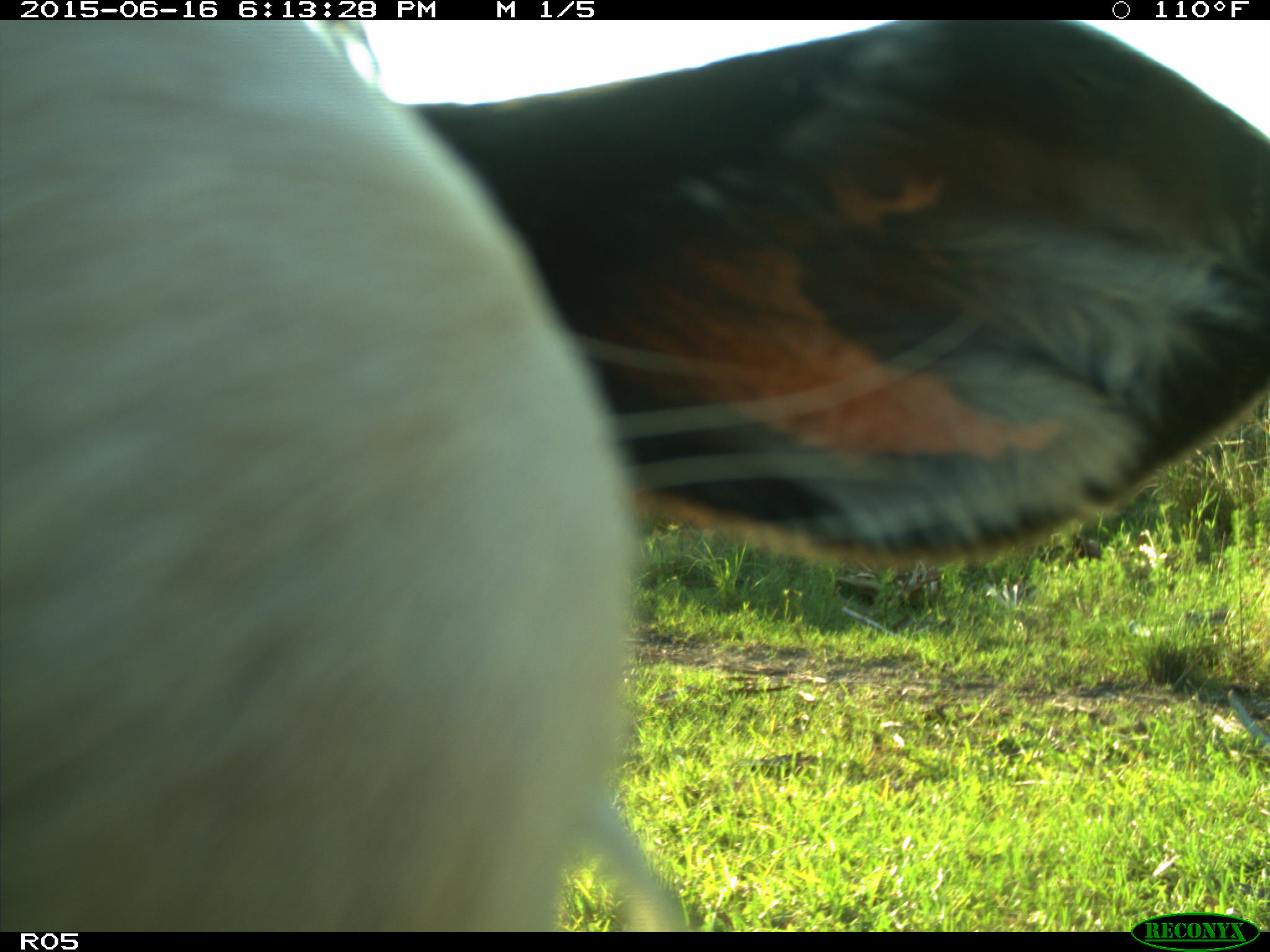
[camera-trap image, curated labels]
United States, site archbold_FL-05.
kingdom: Animalia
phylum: Chordata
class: Mammalia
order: Artiodactyla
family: Bovidae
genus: Bos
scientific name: Bos taurus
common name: domestic cow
Bos taurus (domestic cow).